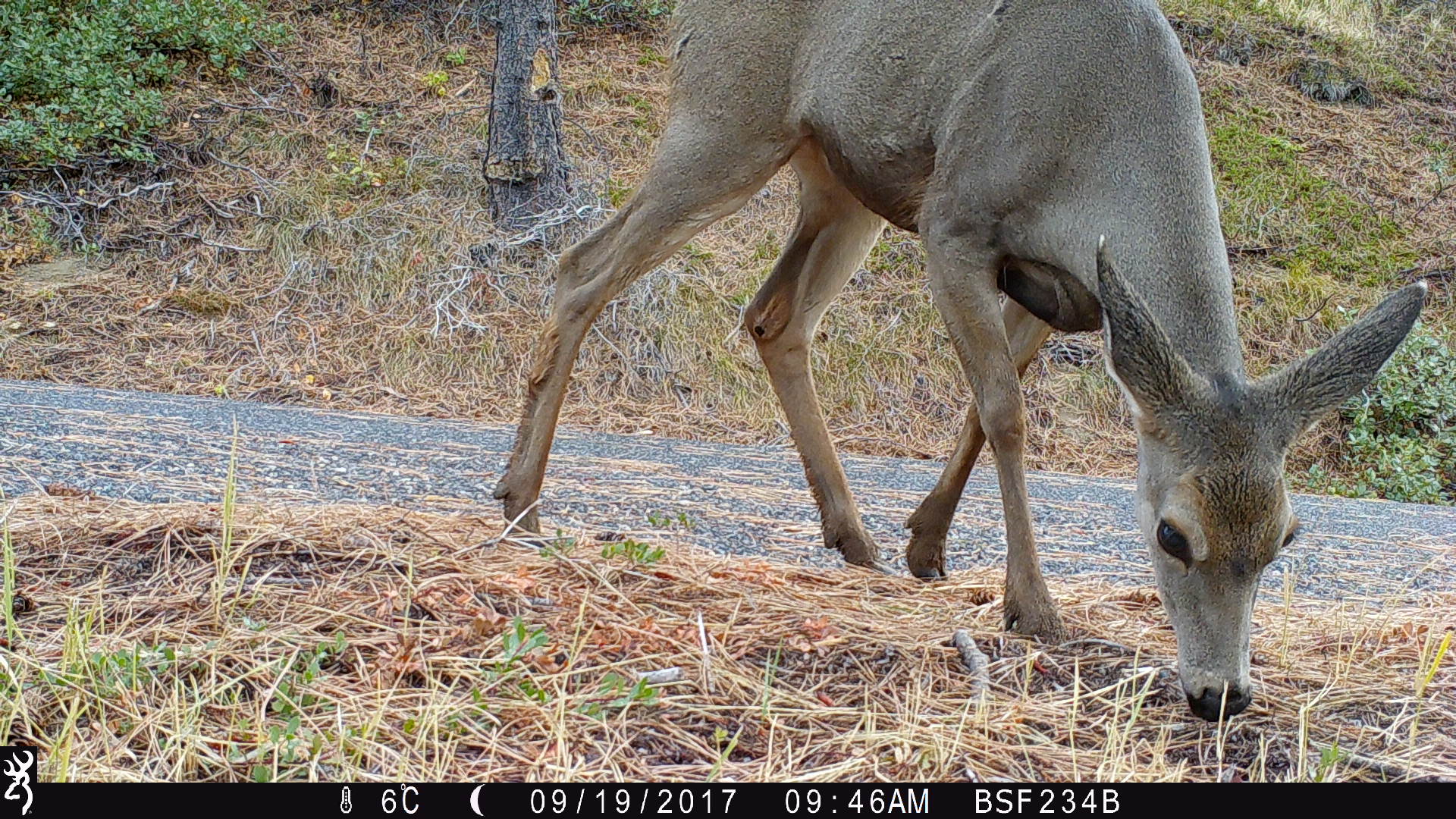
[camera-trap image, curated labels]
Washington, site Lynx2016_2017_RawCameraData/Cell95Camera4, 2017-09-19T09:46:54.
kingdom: Animalia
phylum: Chordata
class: Mammalia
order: Artiodactyla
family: Cervidae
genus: Odocoileus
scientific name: Odocoileus hemionus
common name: mule deer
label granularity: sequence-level